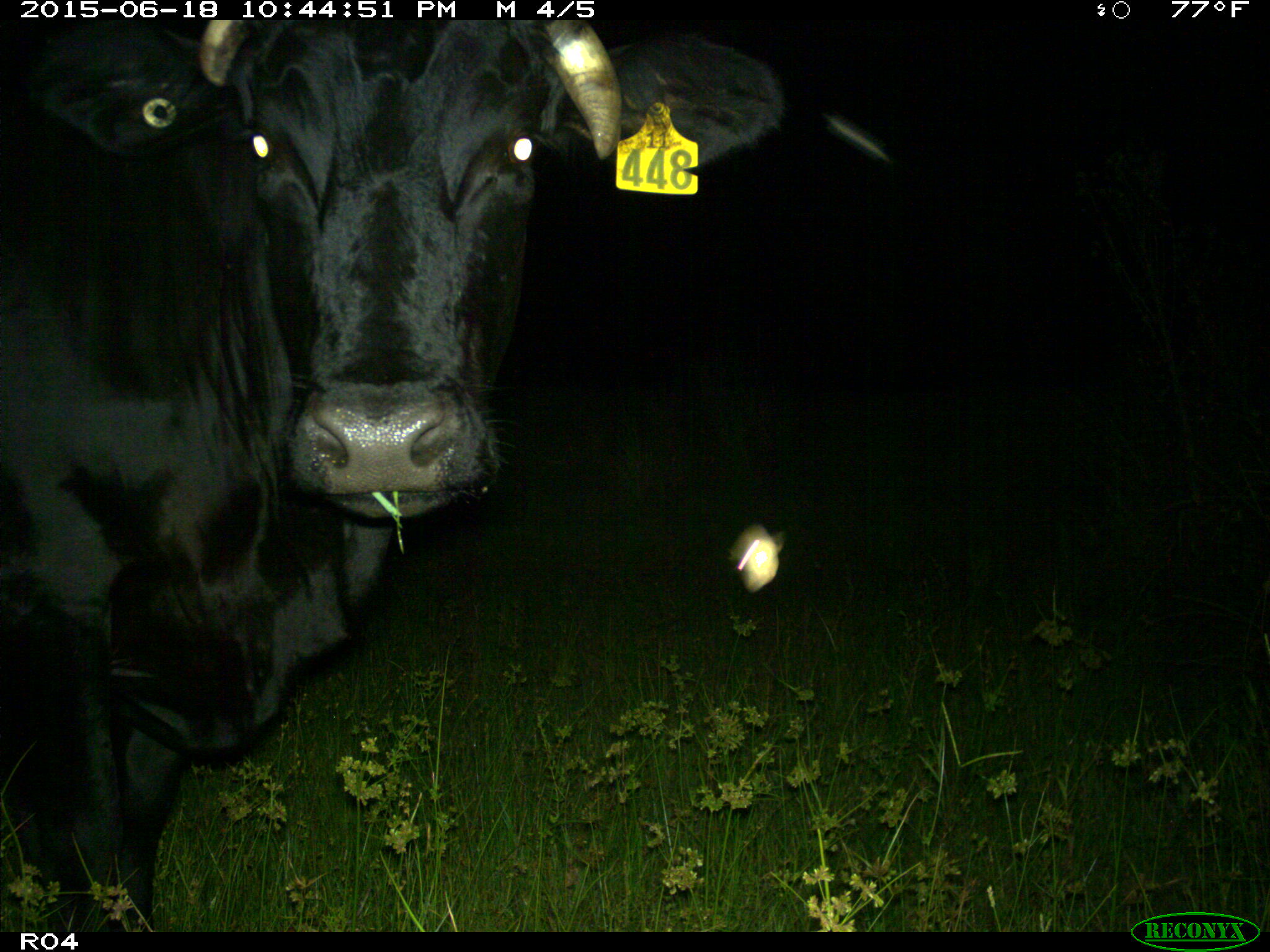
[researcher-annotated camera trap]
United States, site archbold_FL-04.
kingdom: Animalia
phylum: Chordata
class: Mammalia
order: Artiodactyla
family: Bovidae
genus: Bos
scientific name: Bos taurus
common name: domestic cow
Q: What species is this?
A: Bos taurus (domestic cow).